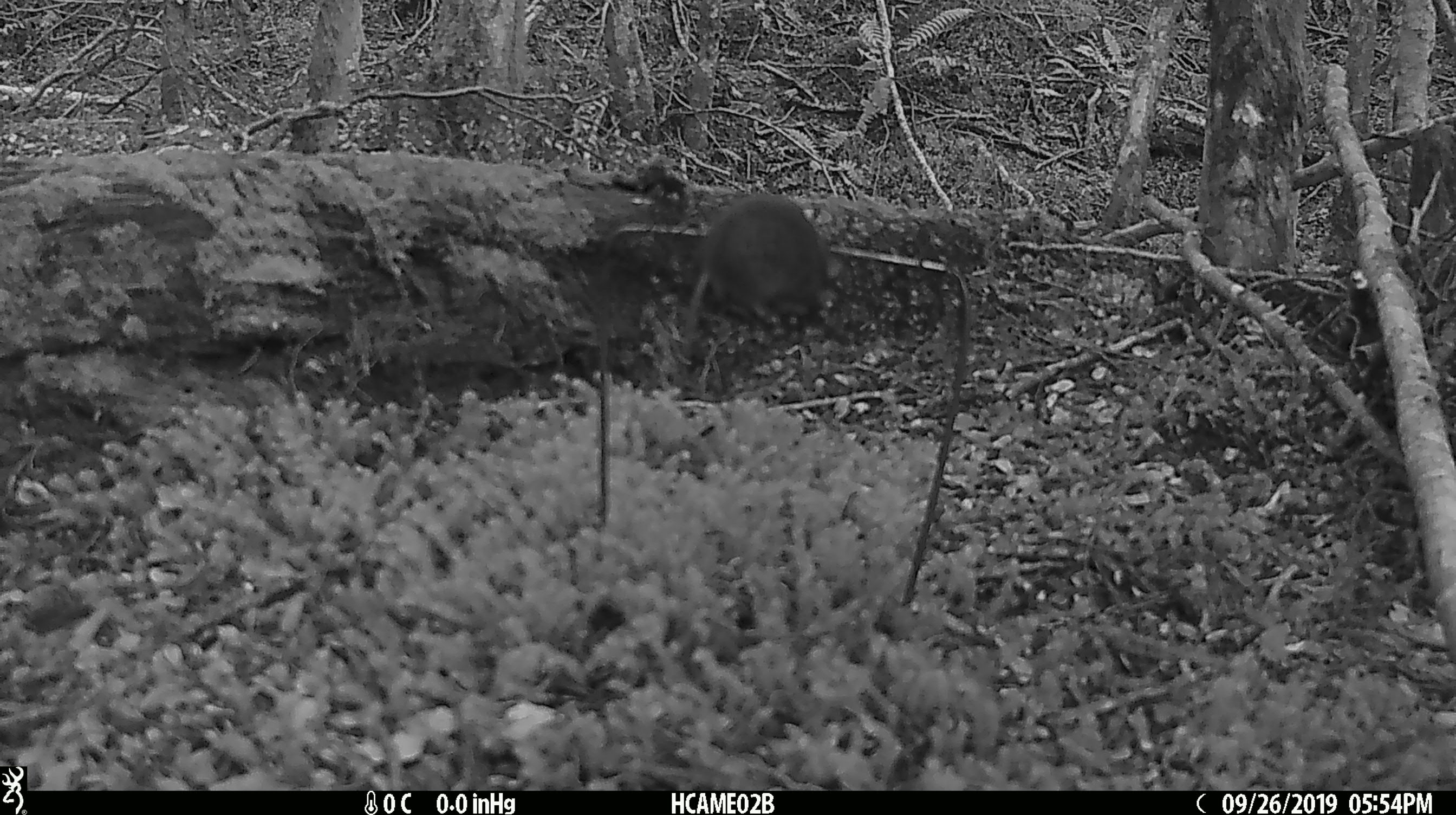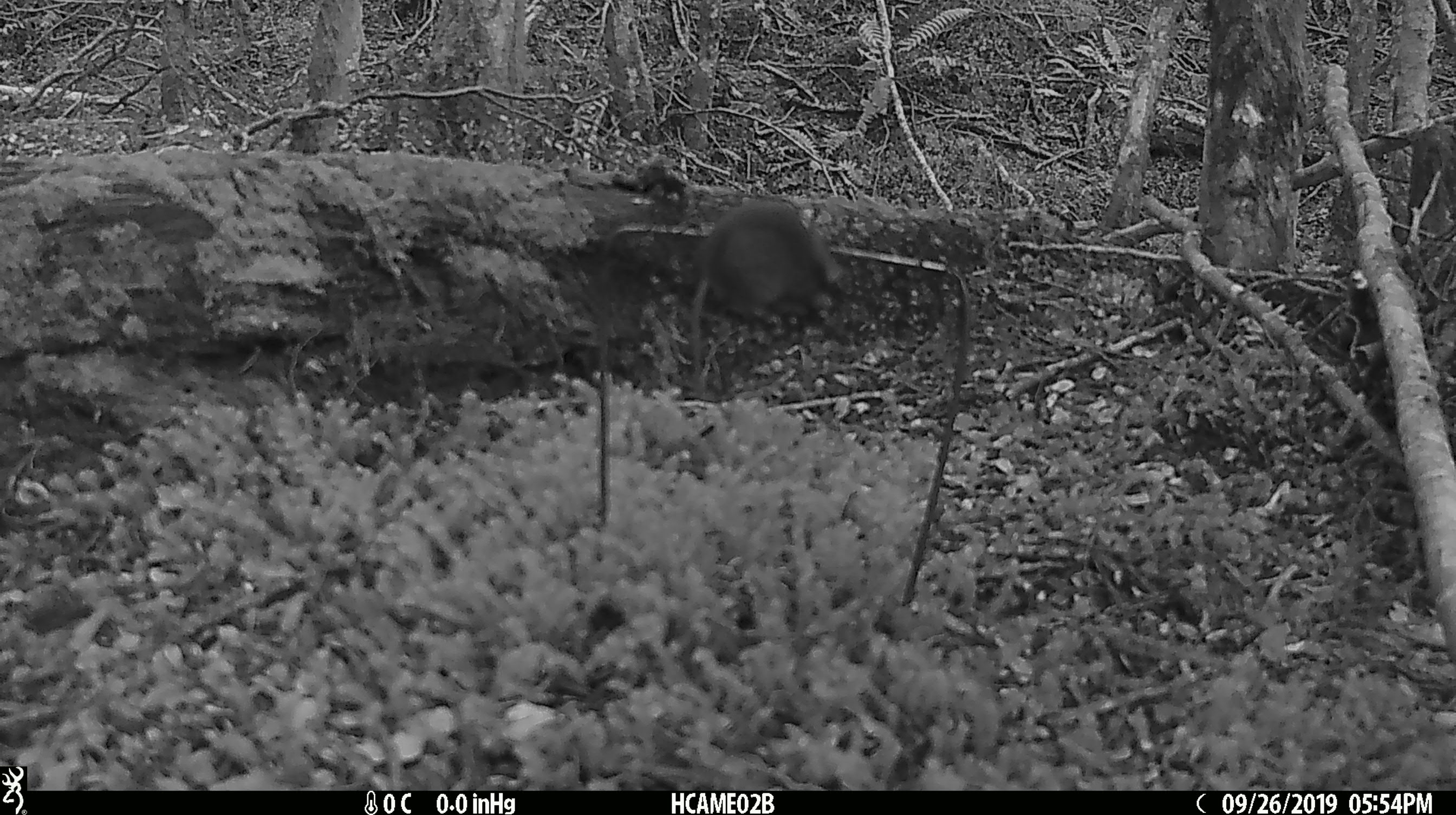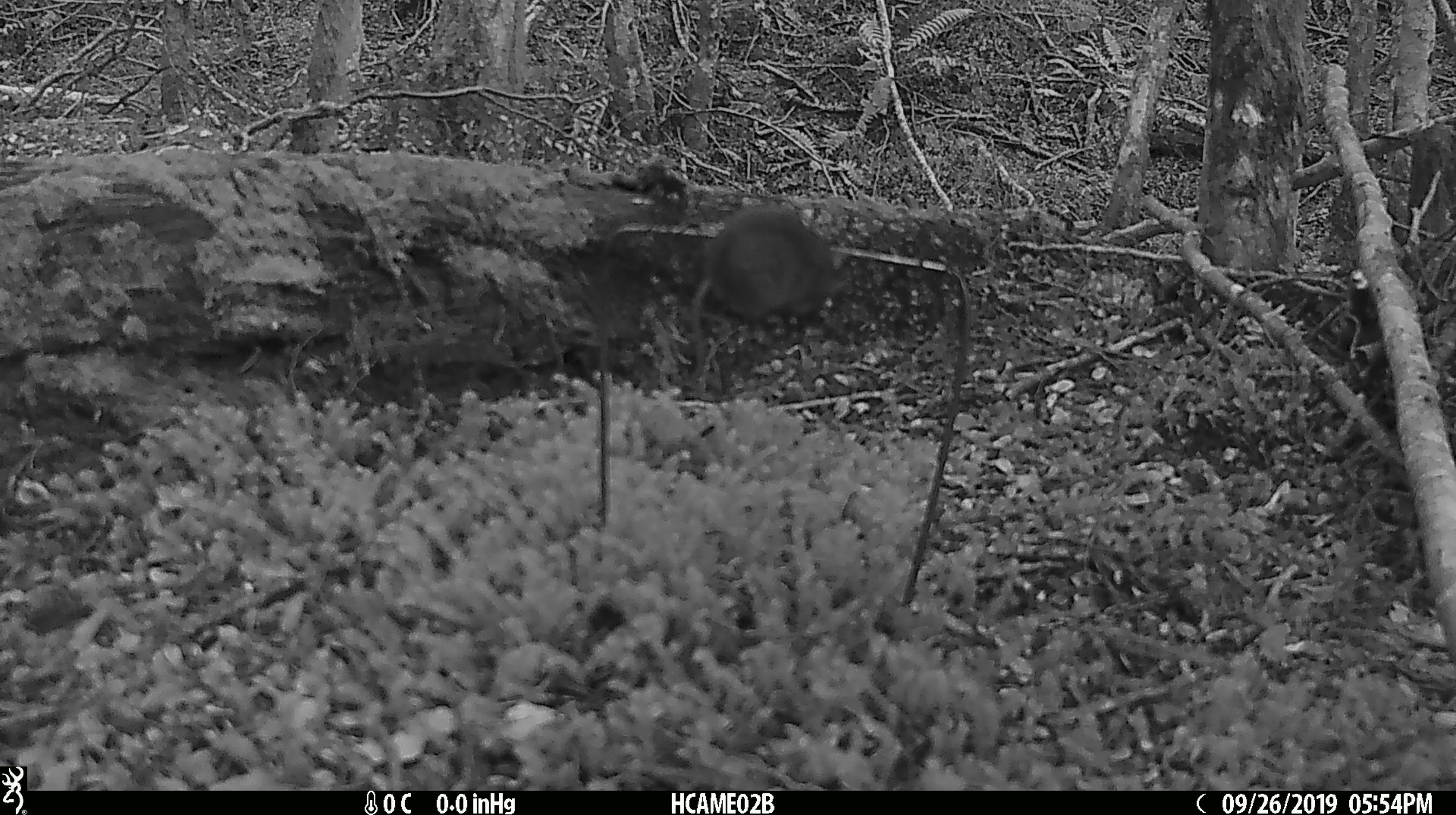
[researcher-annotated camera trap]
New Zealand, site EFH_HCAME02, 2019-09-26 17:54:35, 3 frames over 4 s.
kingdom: Animalia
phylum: Chordata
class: Mammalia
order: Rodentia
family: Muridae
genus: Mus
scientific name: Mus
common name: mouse